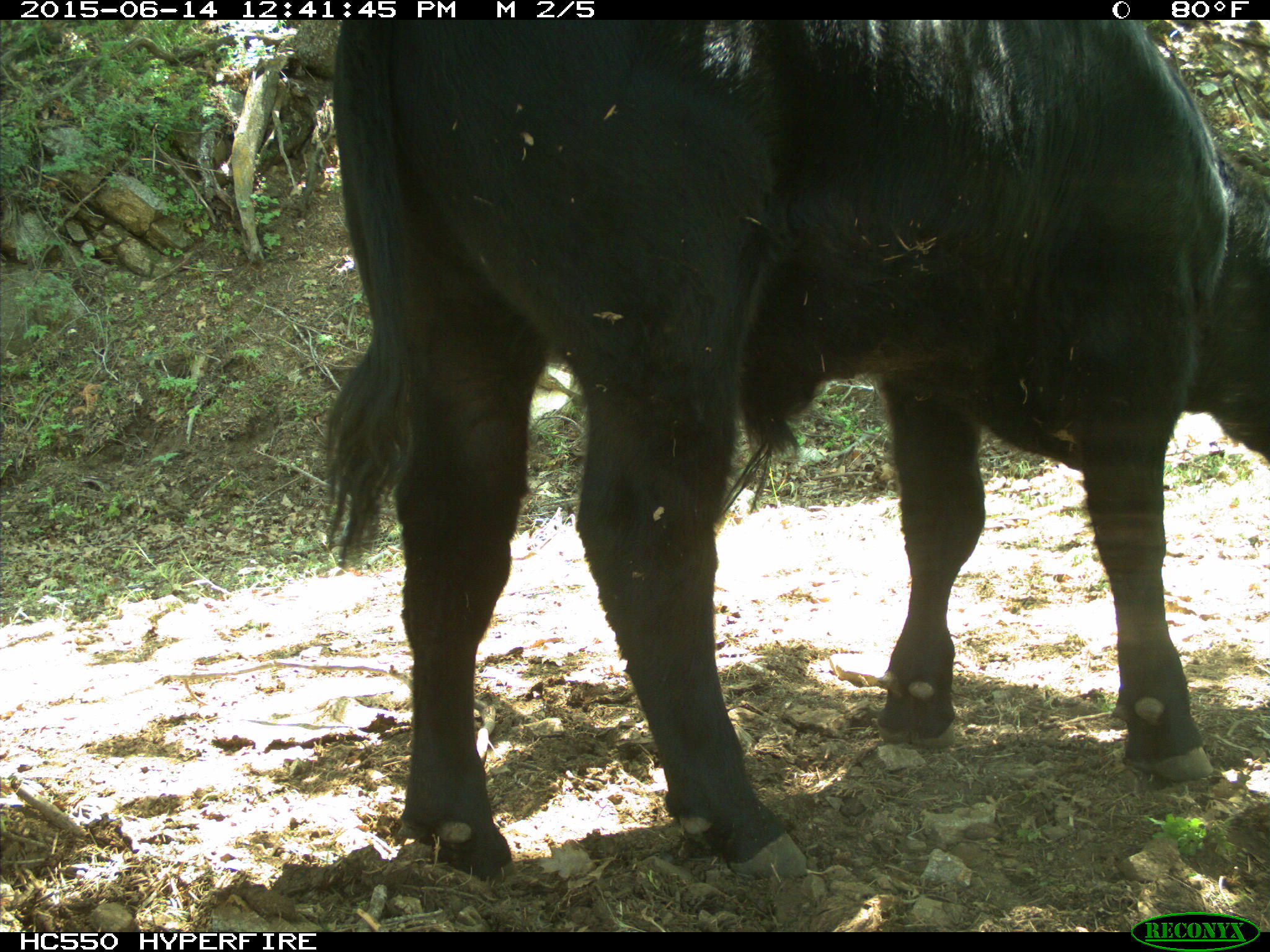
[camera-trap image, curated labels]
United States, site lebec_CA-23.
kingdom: Animalia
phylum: Chordata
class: Mammalia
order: Artiodactyla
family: Bovidae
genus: Bos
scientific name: Bos taurus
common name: domestic cow